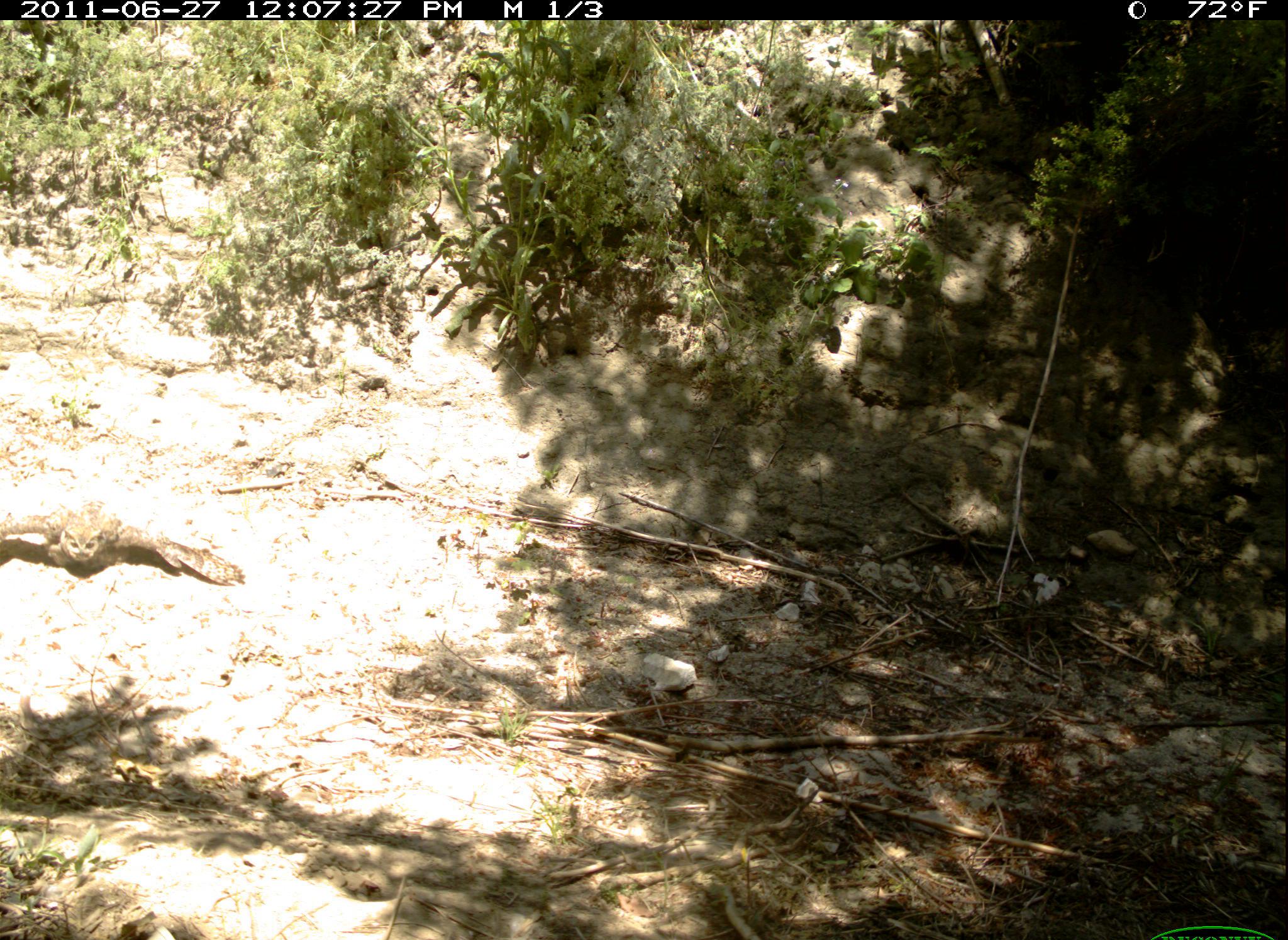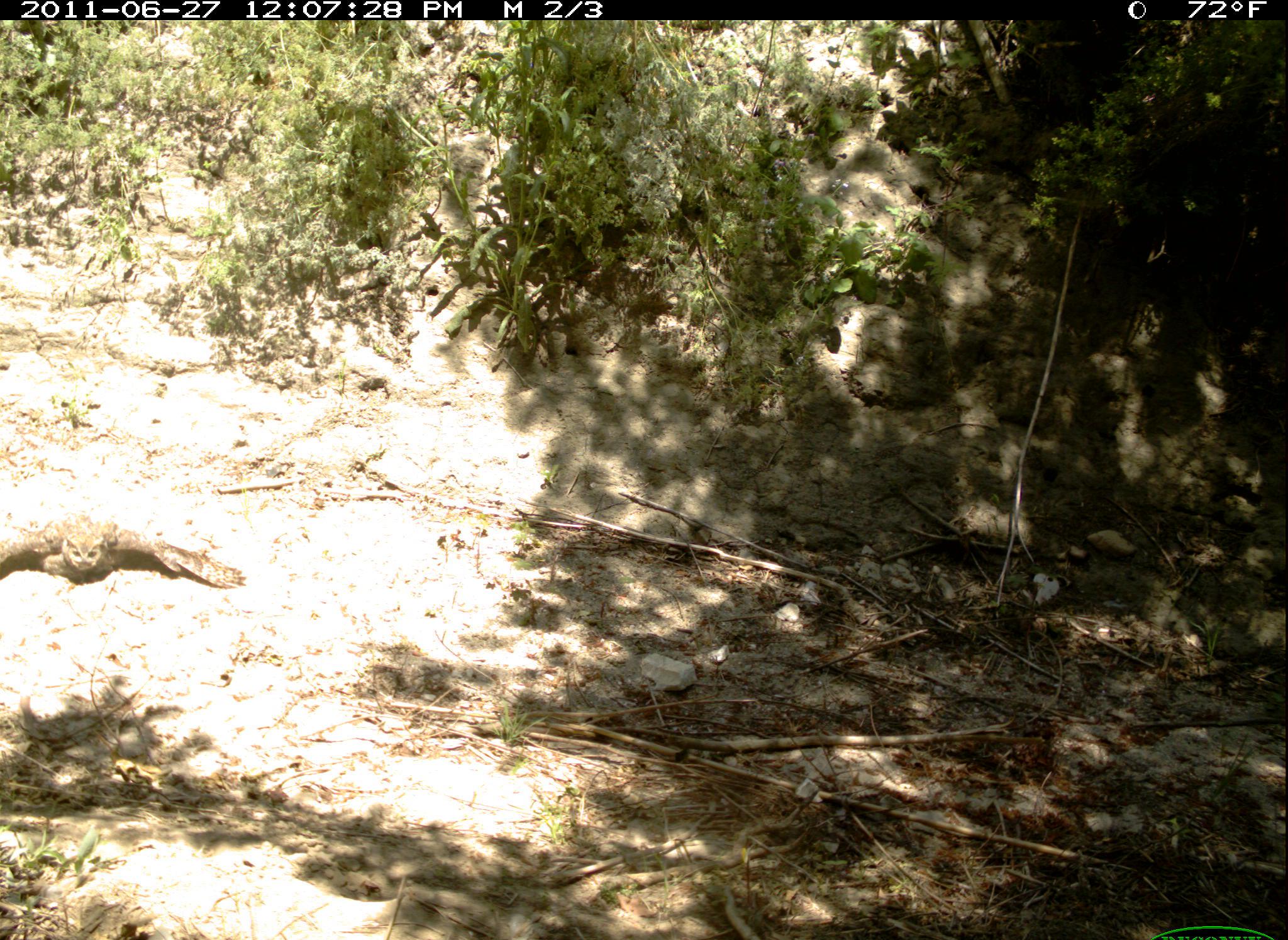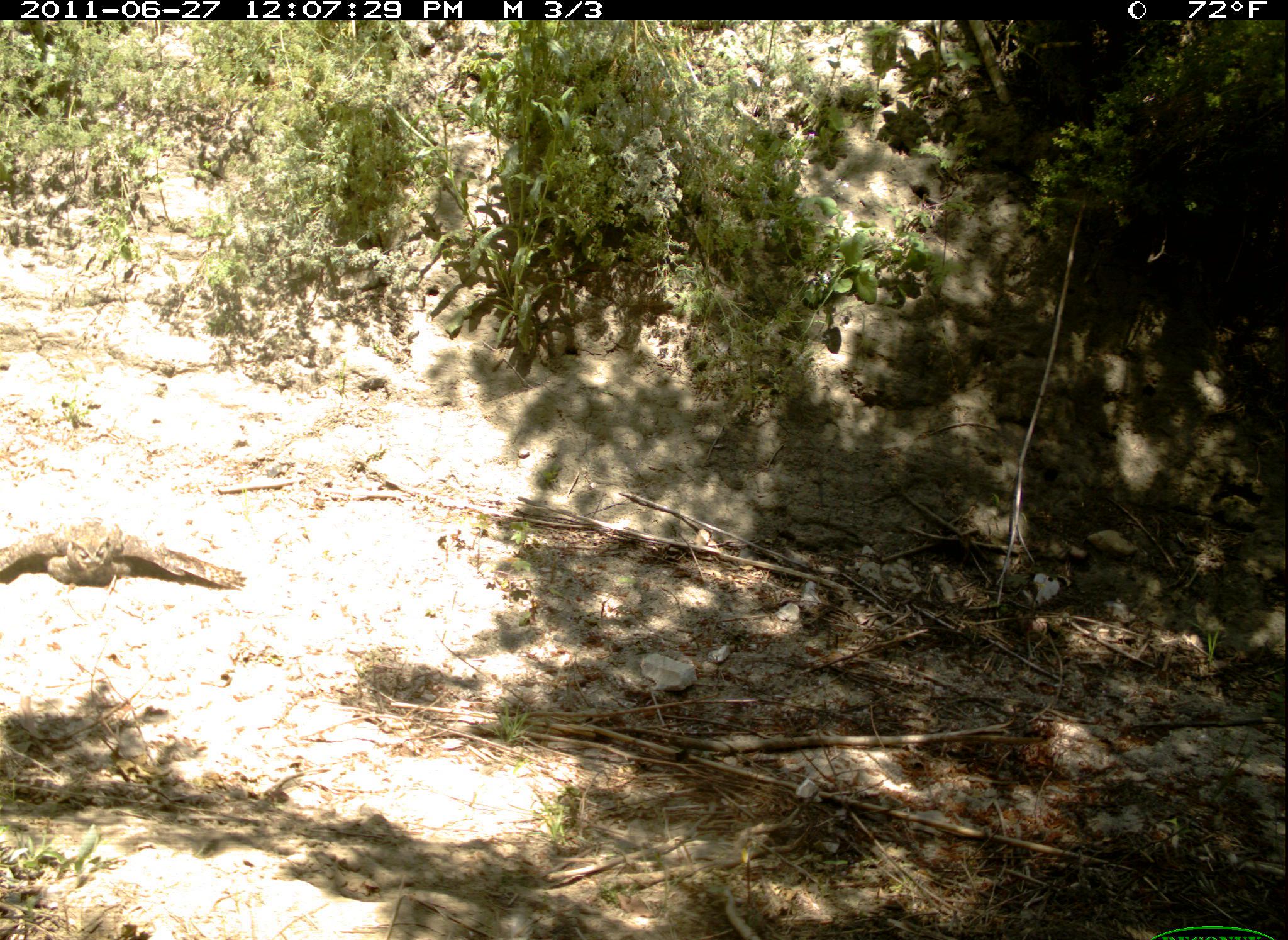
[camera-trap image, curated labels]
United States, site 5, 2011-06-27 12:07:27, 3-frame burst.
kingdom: Animalia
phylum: Chordata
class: Aves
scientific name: Aves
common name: bird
Bird (Aves).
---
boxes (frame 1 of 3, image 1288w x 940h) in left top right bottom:
bird: 0 491 247 588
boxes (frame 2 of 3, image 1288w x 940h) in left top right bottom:
bird: 0 514 247 592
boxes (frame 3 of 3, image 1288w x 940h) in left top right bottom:
bird: 0 516 251 596